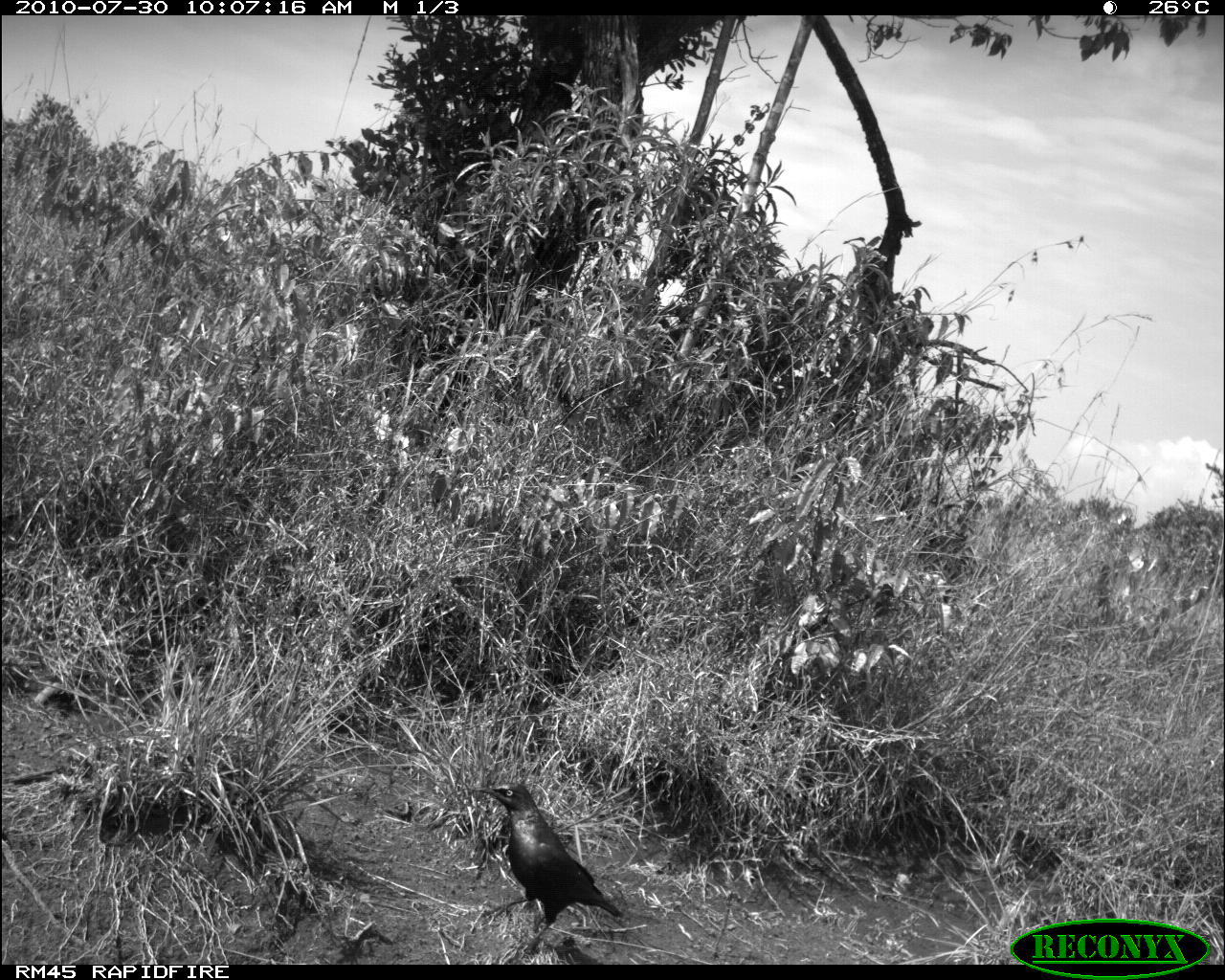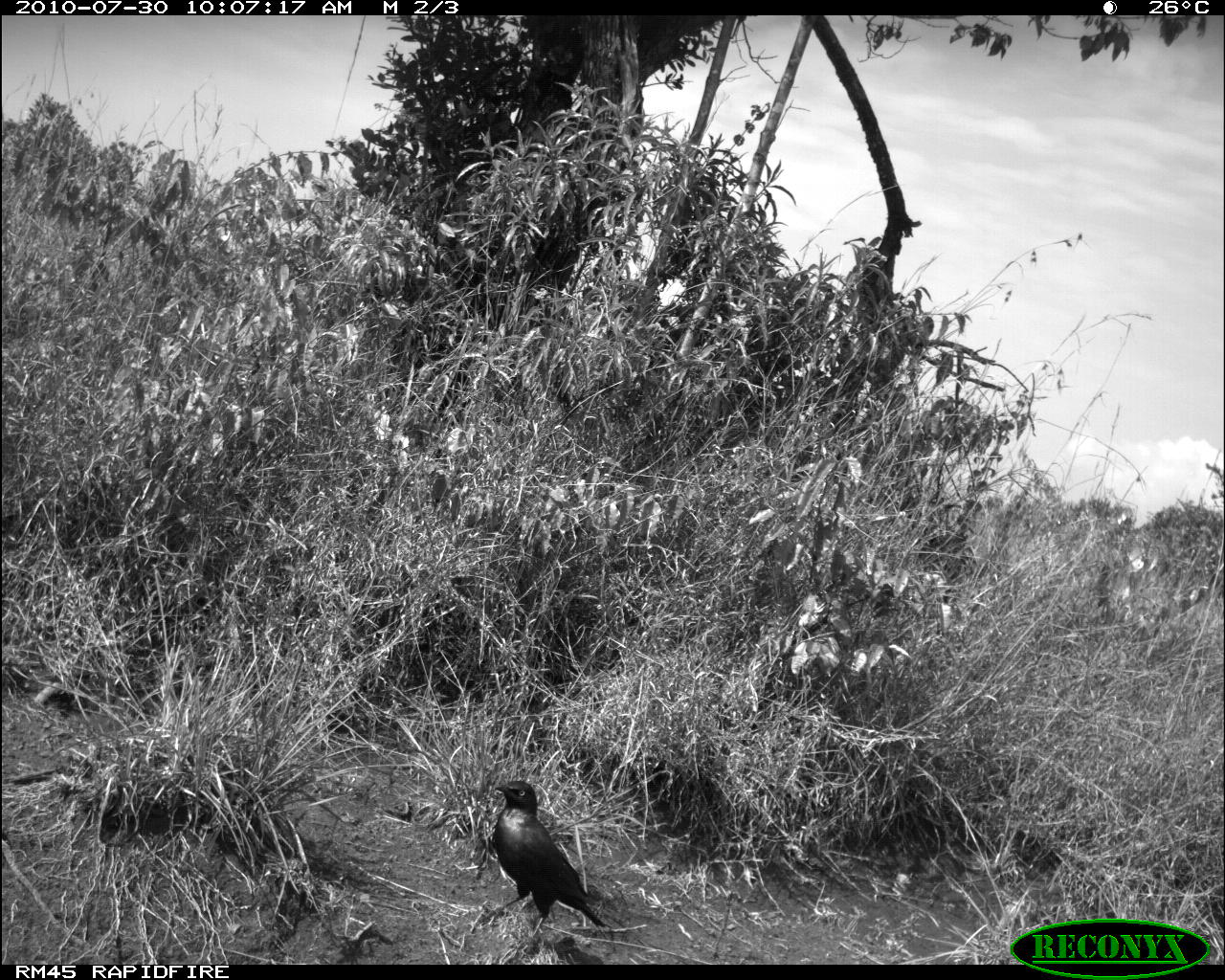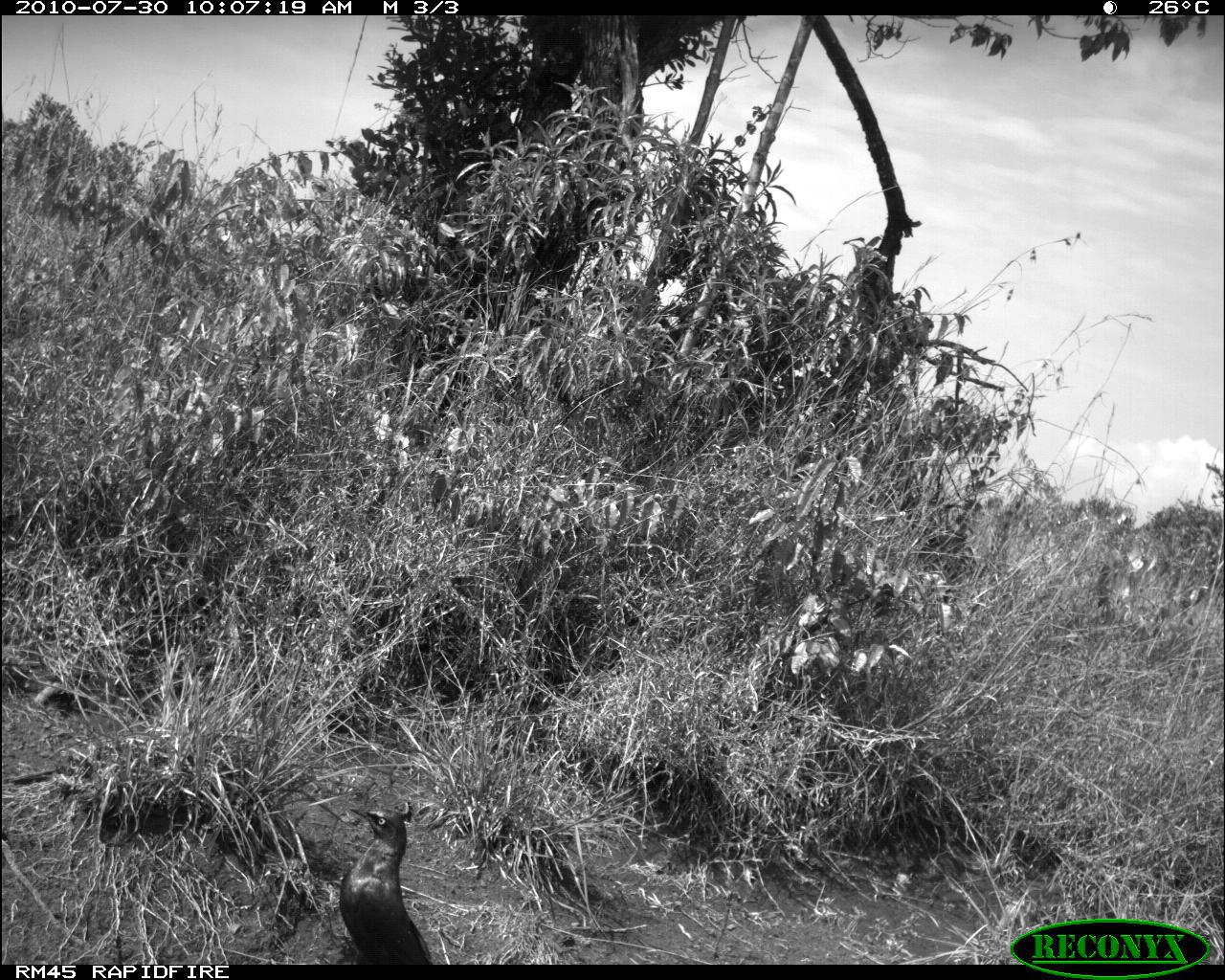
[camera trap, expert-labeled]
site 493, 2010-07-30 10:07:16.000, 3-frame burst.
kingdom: Animalia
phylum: Chordata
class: Mammalia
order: Artiodactyla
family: Bovidae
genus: Tragelaphus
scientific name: Tragelaphus oryx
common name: eland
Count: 1.